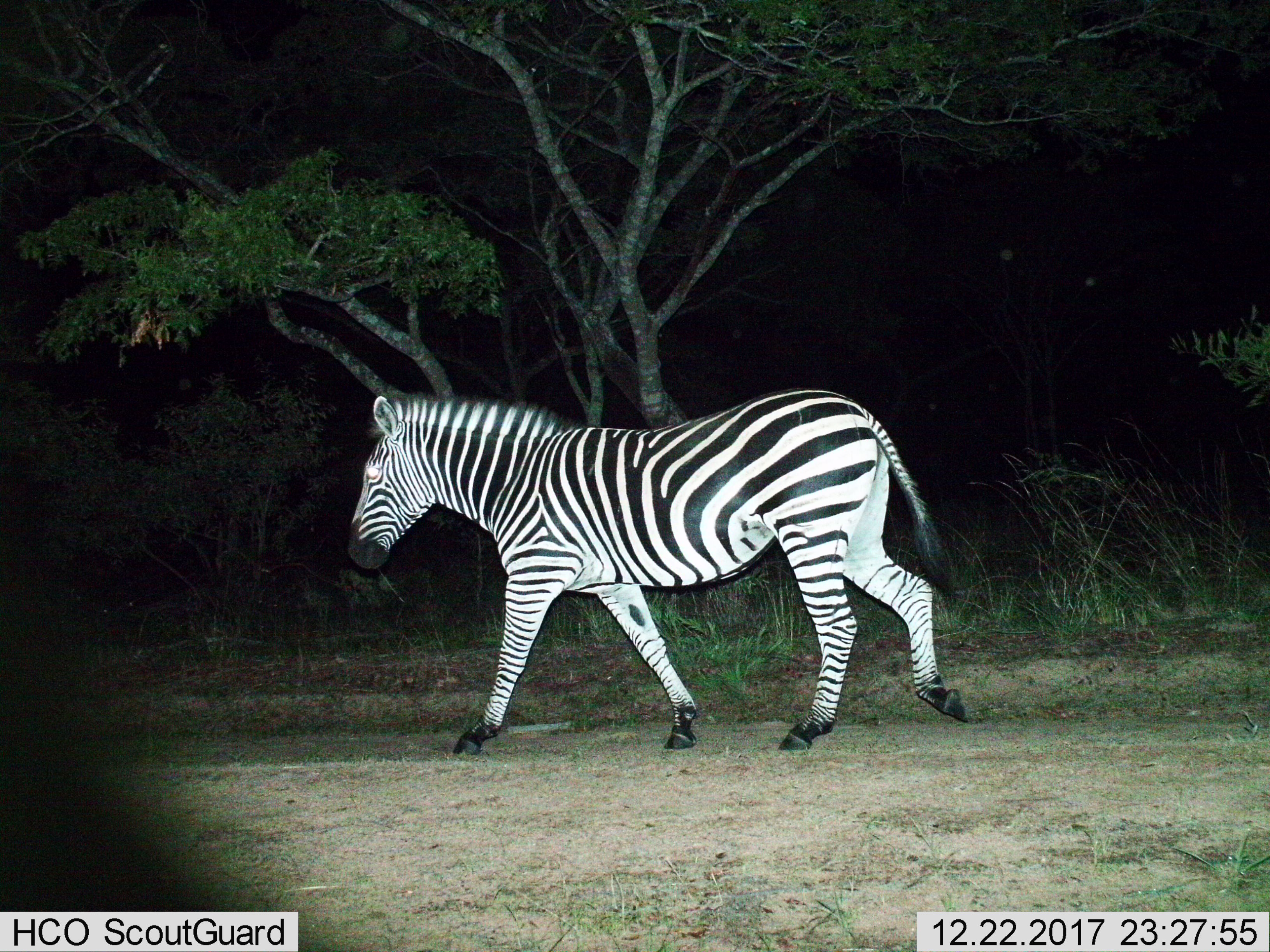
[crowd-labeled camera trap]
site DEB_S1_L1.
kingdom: Animalia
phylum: Chordata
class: Mammalia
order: Perissodactyla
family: Equidae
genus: Equus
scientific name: Equus quagga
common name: plains zebra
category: zebraplains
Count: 1.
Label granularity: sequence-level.